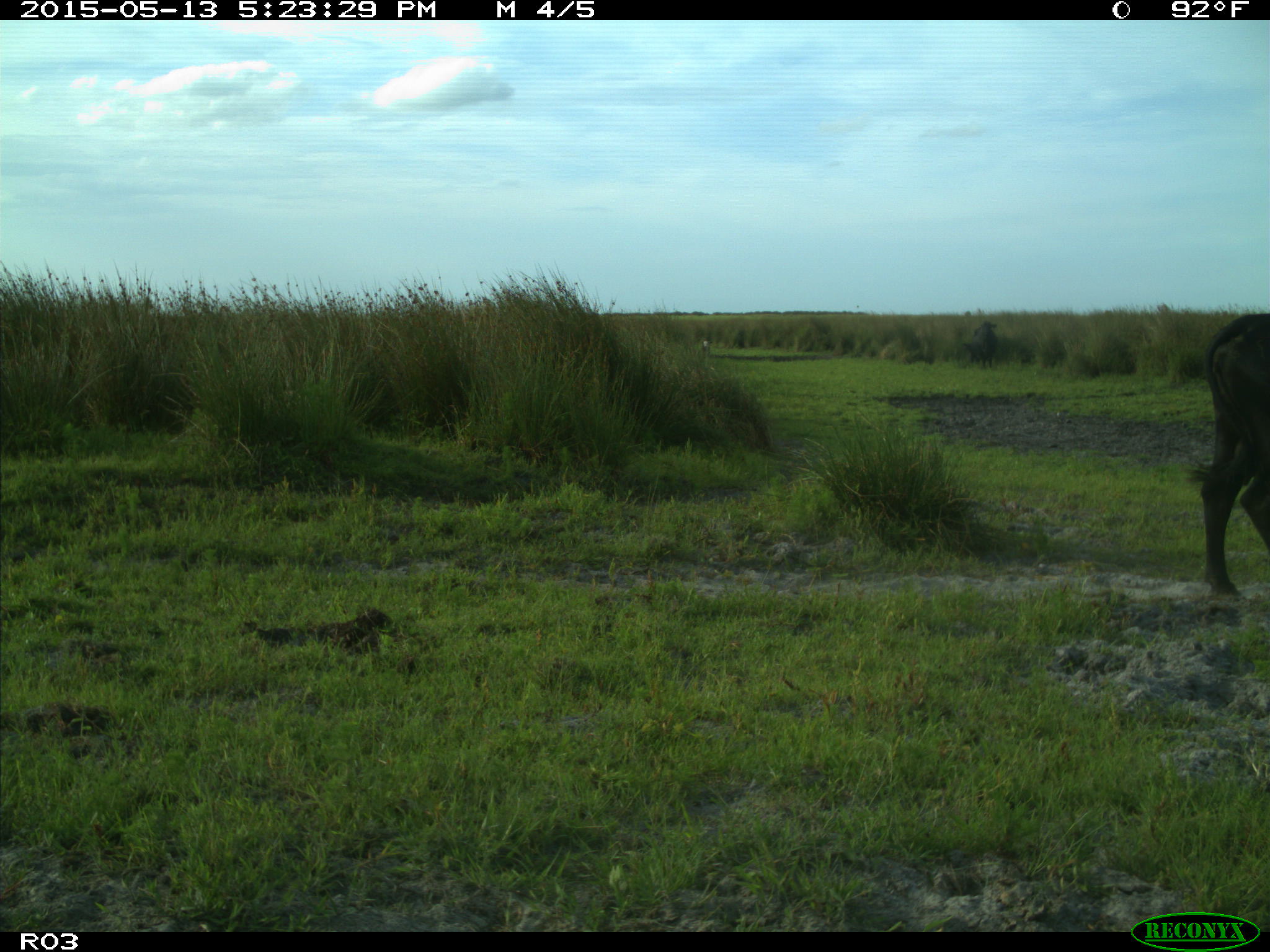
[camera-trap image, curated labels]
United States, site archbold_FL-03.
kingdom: Animalia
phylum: Chordata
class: Mammalia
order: Artiodactyla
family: Bovidae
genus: Bos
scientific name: Bos taurus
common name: domestic cow